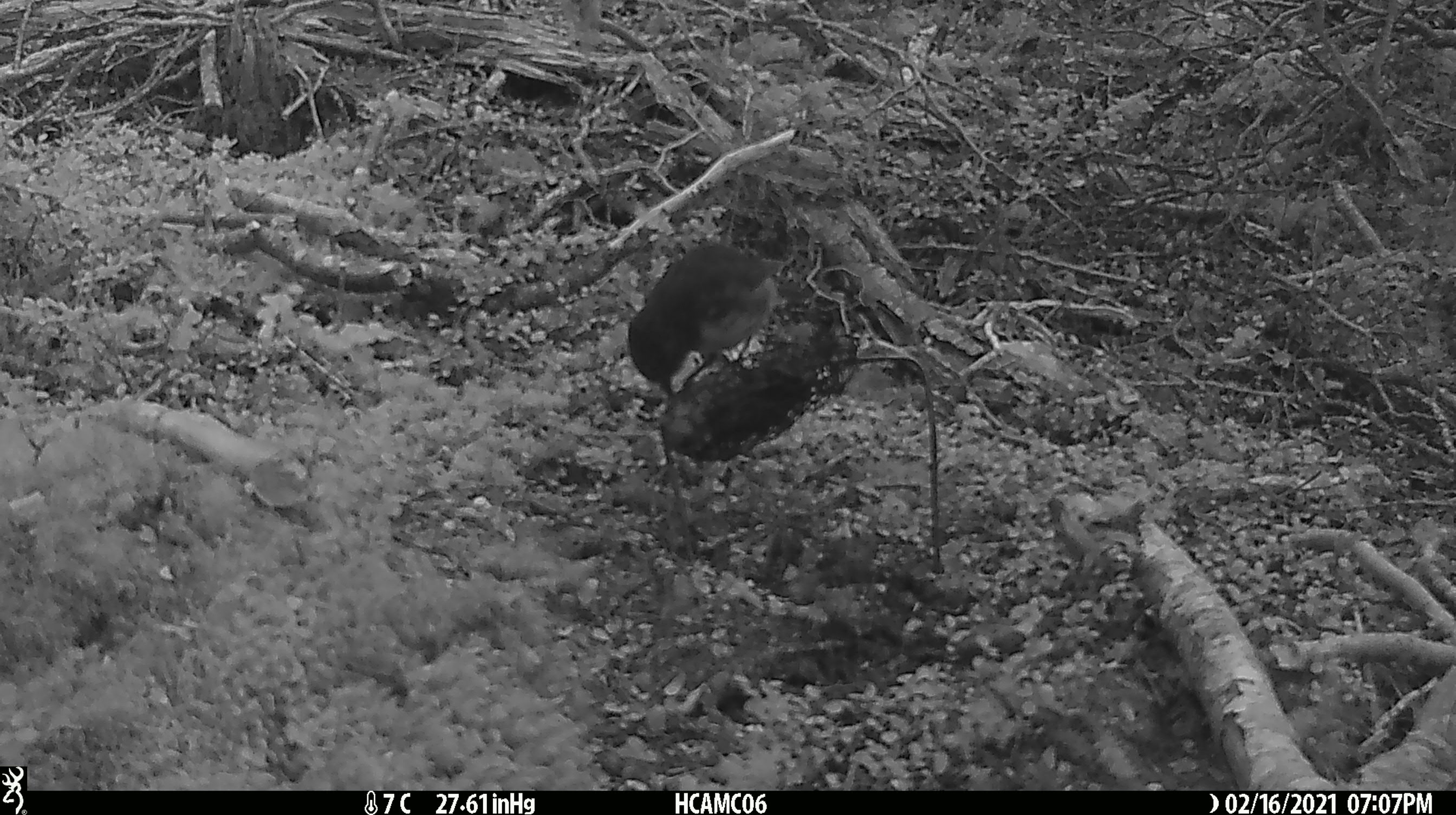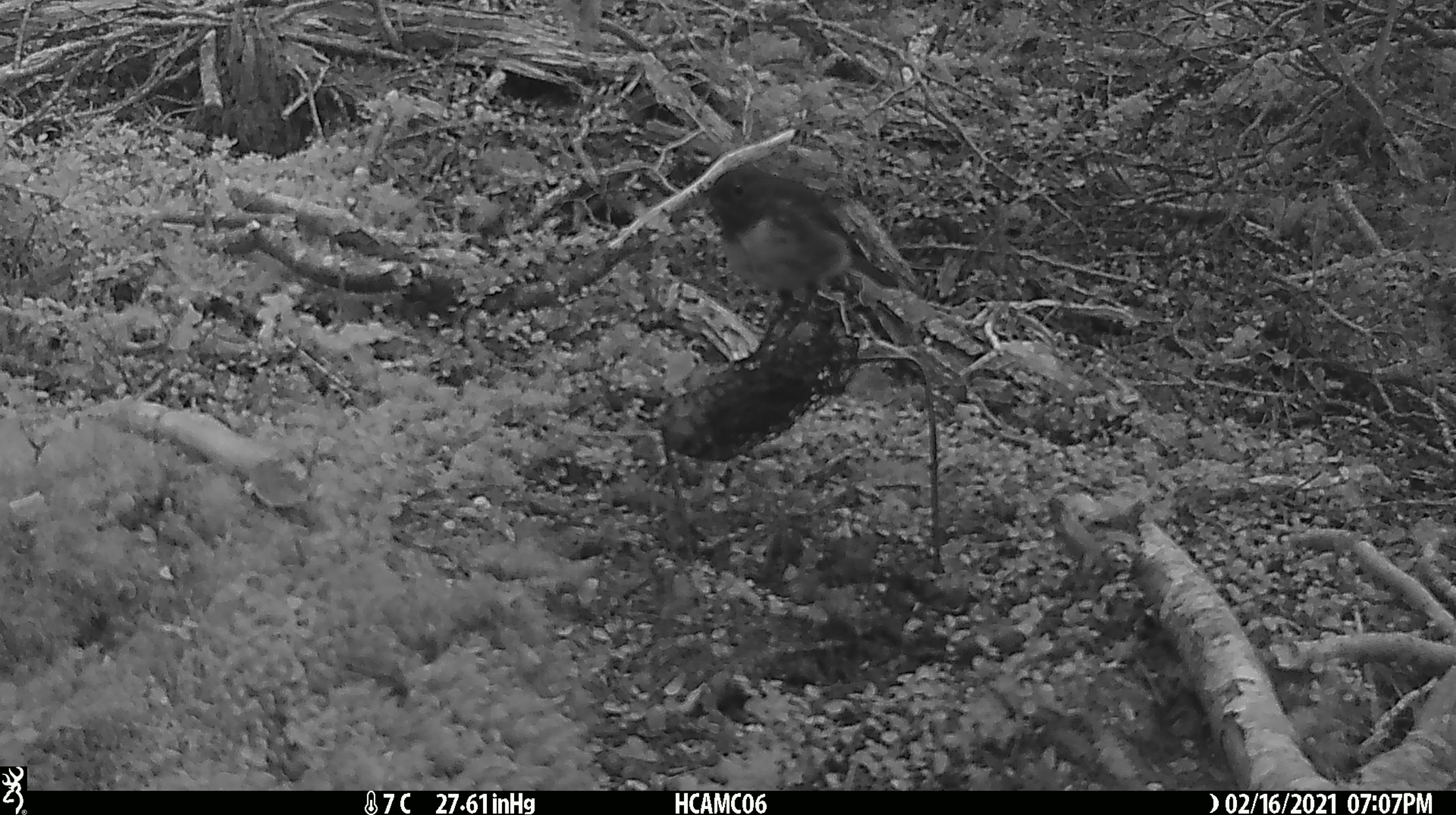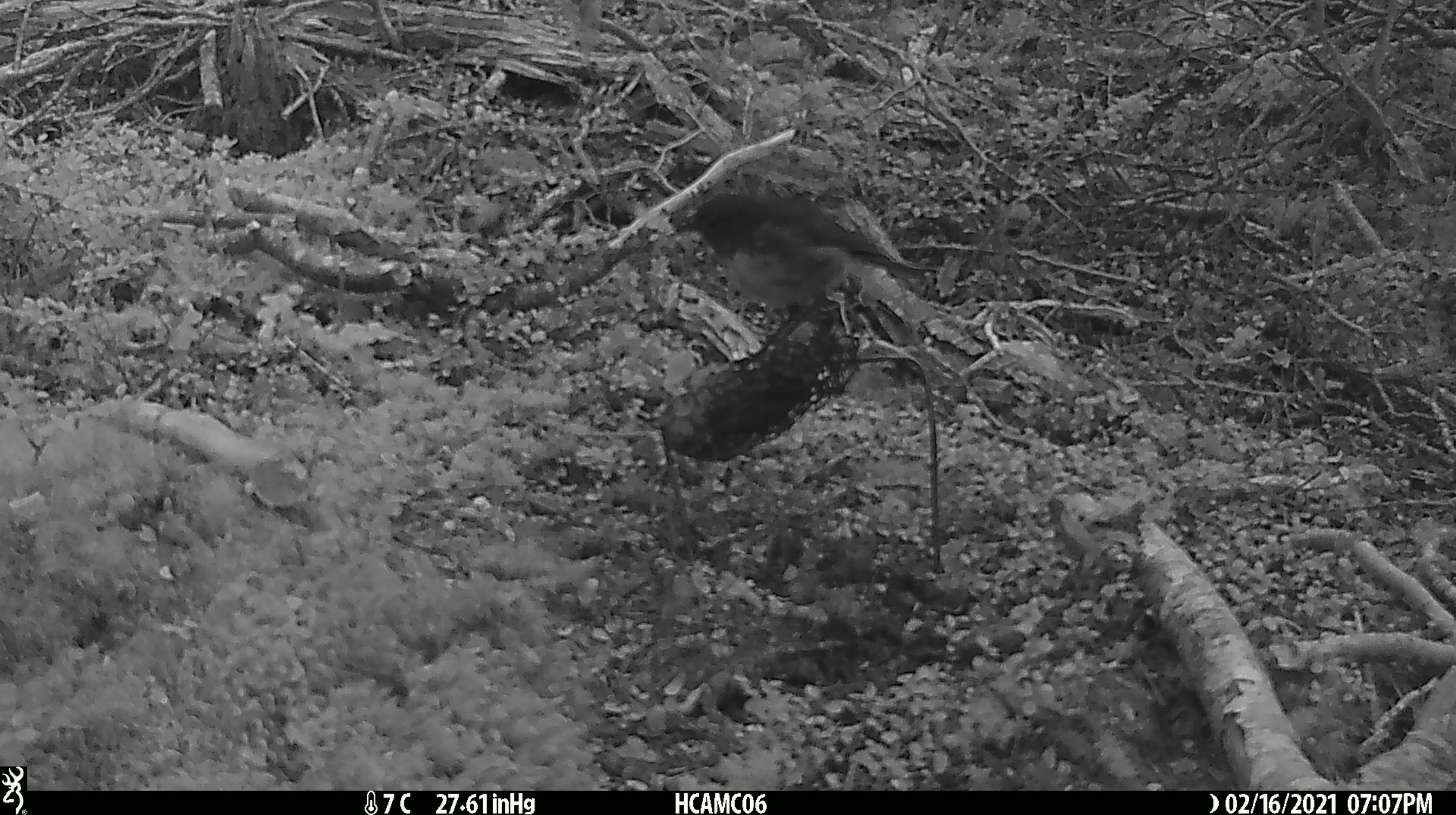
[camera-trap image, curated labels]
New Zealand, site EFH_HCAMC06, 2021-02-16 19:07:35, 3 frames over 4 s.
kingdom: Animalia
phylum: Chordata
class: Aves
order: Passeriformes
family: Petroicidae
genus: Petroica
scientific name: Petroica australis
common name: new zealand robin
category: robin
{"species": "robin (new zealand robin) (Petroica australis)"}